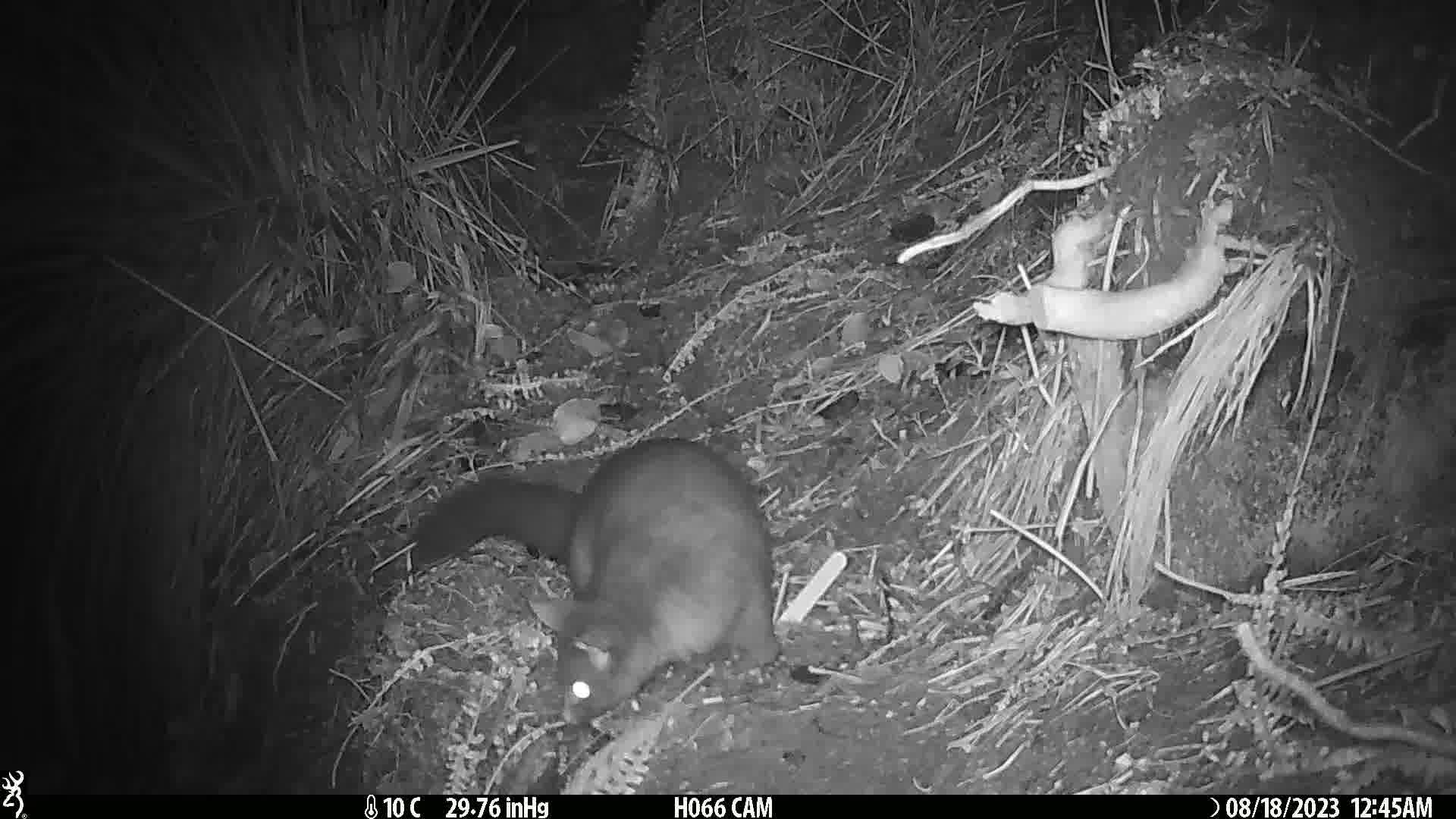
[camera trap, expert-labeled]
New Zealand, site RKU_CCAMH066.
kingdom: Animalia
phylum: Chordata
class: Mammalia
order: Diprotodontia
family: Phalangeridae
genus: Trichosurus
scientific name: Trichosurus vulpecula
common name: common brushtail possum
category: possum